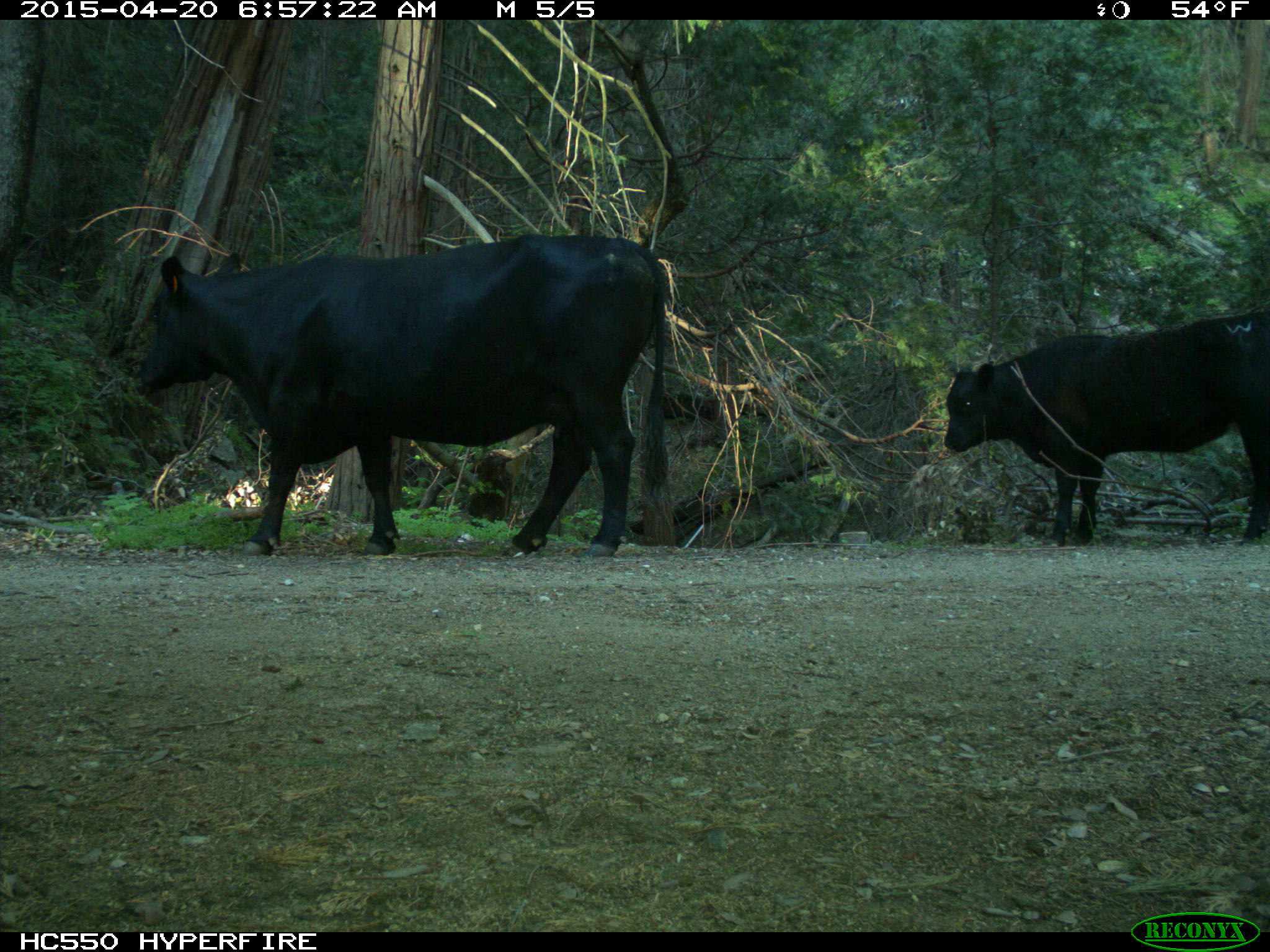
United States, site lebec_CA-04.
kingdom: Animalia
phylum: Chordata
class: Mammalia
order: Artiodactyla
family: Bovidae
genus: Bos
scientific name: Bos taurus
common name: domestic cow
Bos taurus (domestic cow).